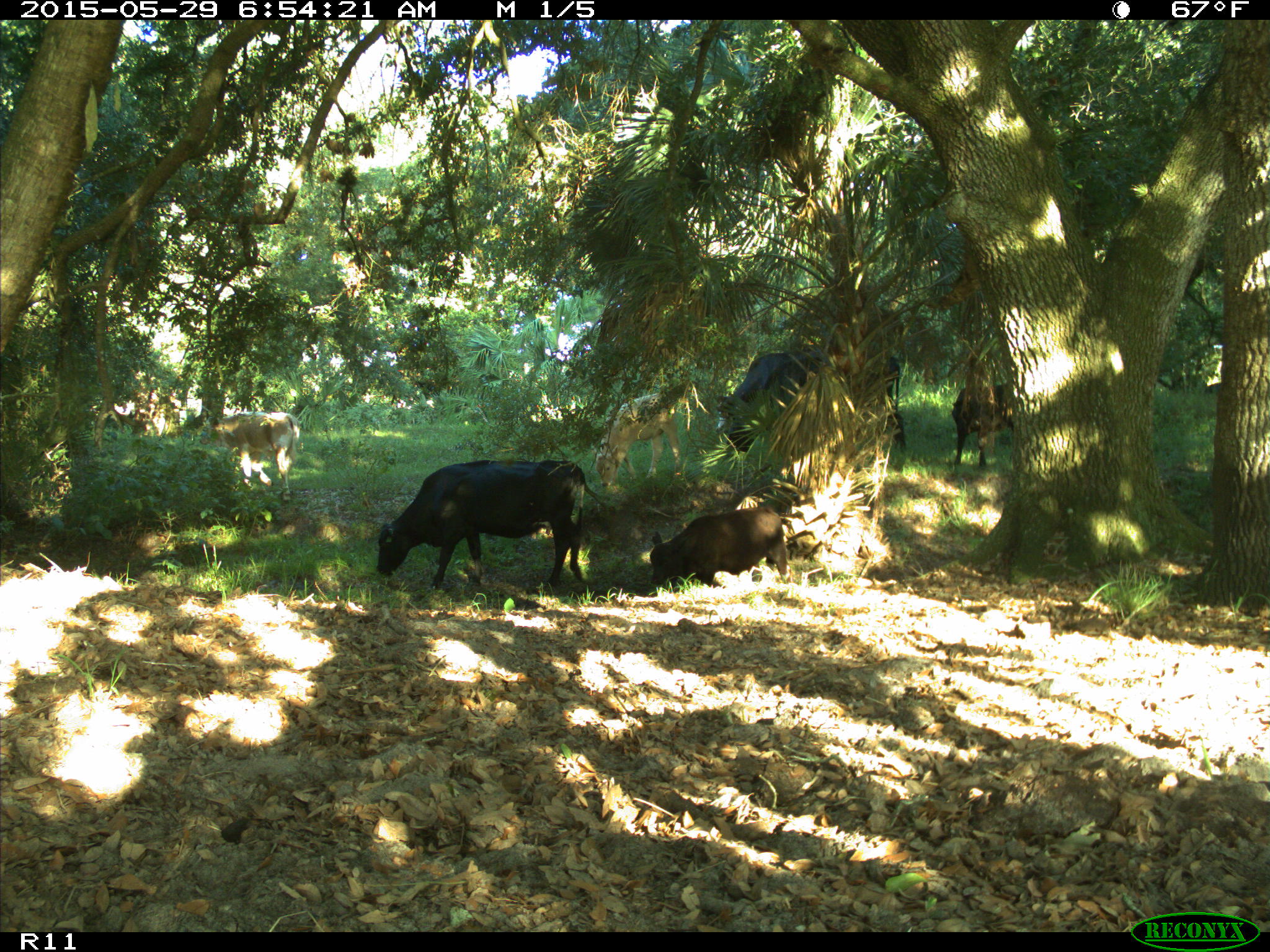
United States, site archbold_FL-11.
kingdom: Animalia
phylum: Chordata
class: Mammalia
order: Artiodactyla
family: Bovidae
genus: Bos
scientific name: Bos taurus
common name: domestic cow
Bos taurus (domestic cow).